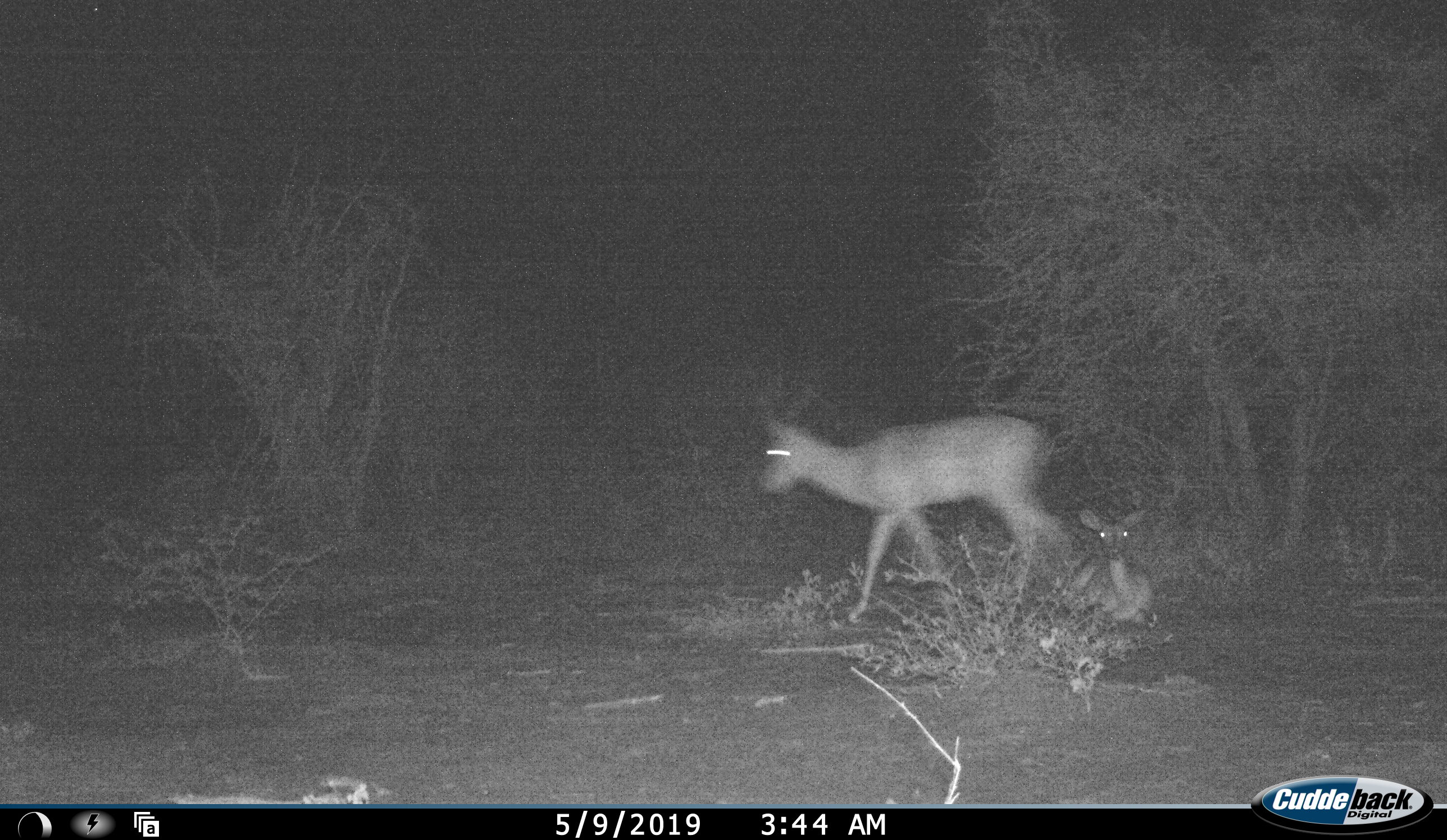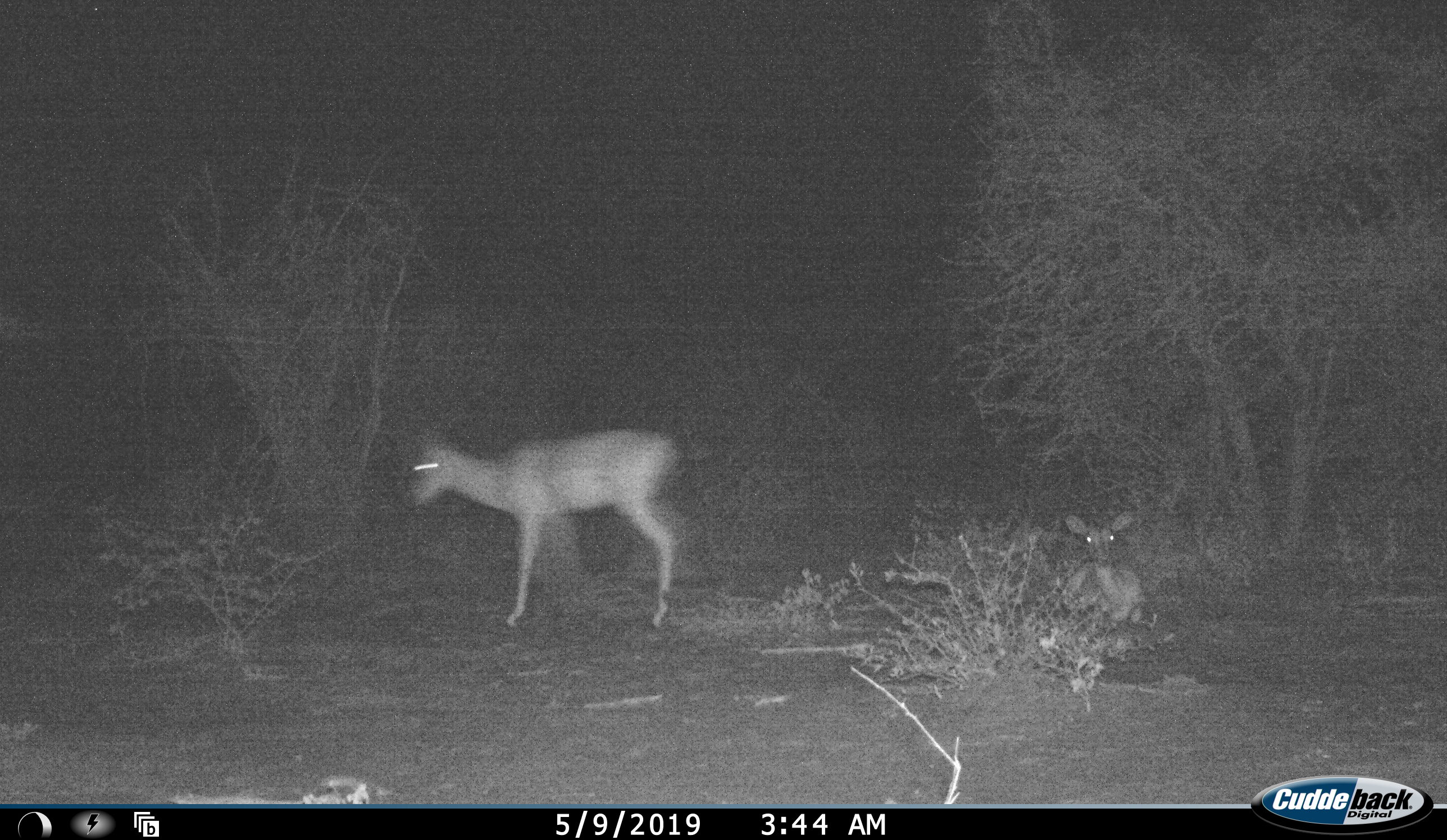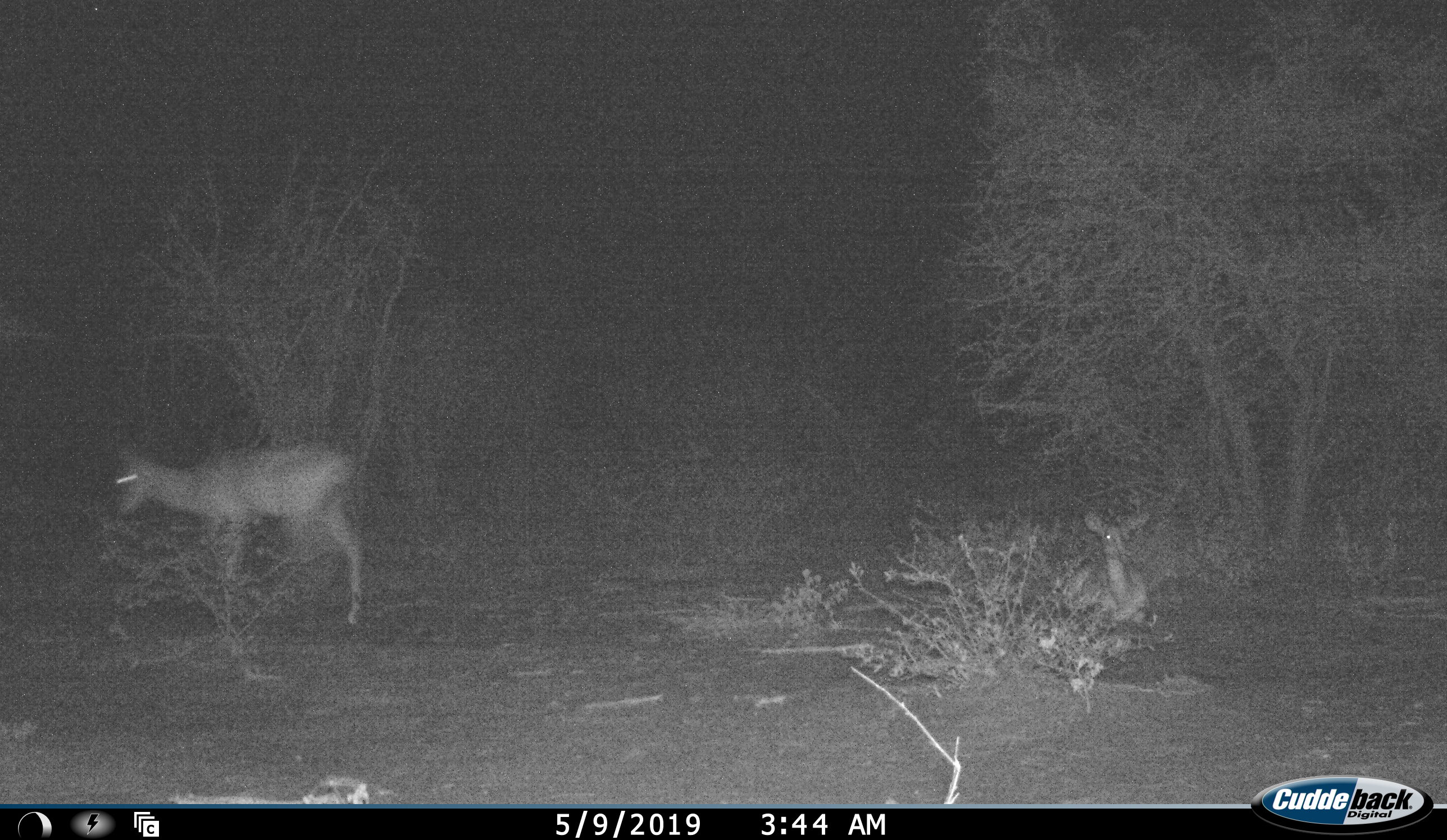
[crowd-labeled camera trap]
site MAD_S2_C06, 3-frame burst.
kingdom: Animalia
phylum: Chordata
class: Mammalia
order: Artiodactyla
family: Bovidae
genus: Aepyceros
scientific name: Aepyceros melampus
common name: impala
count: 2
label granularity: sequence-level